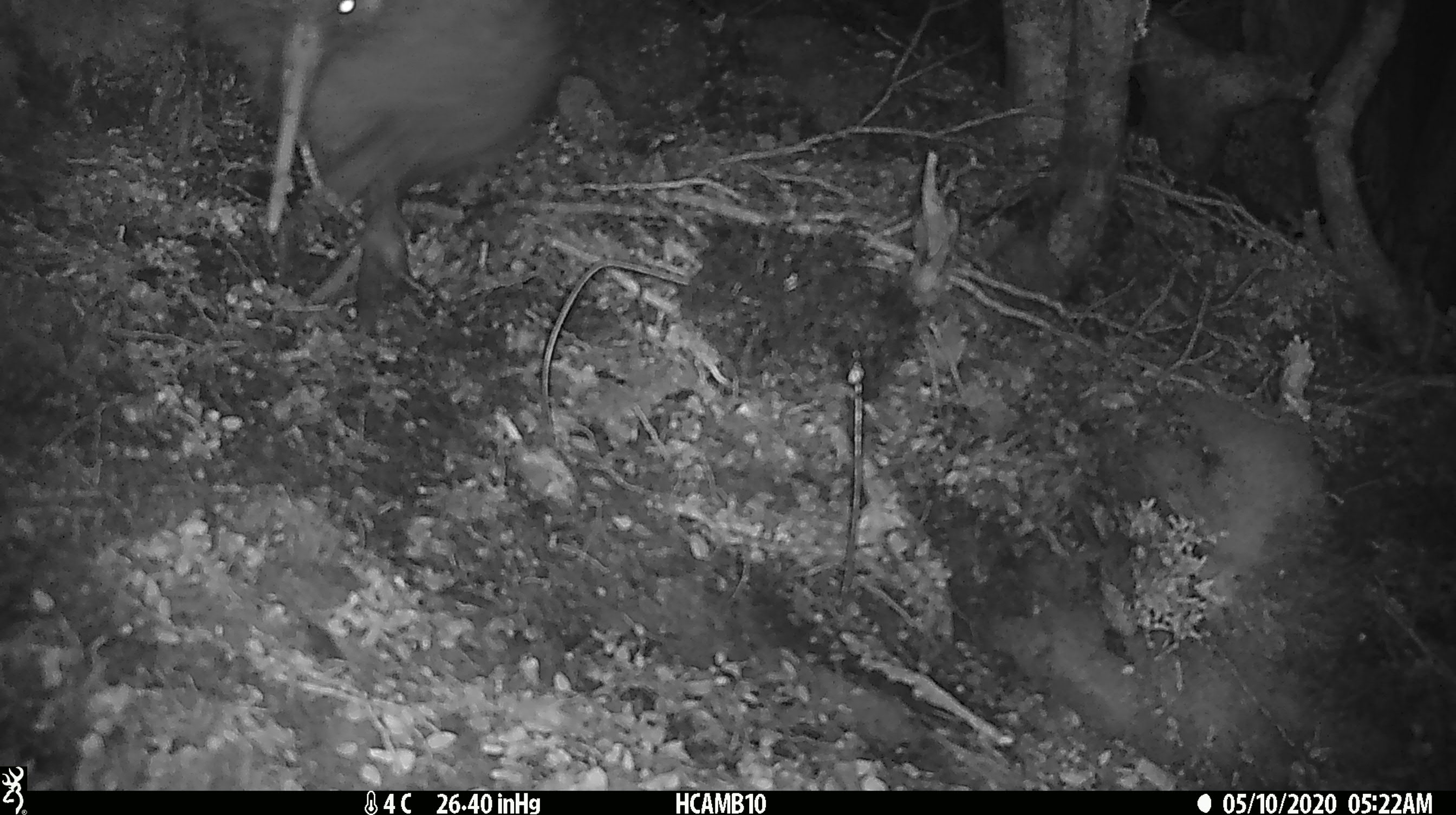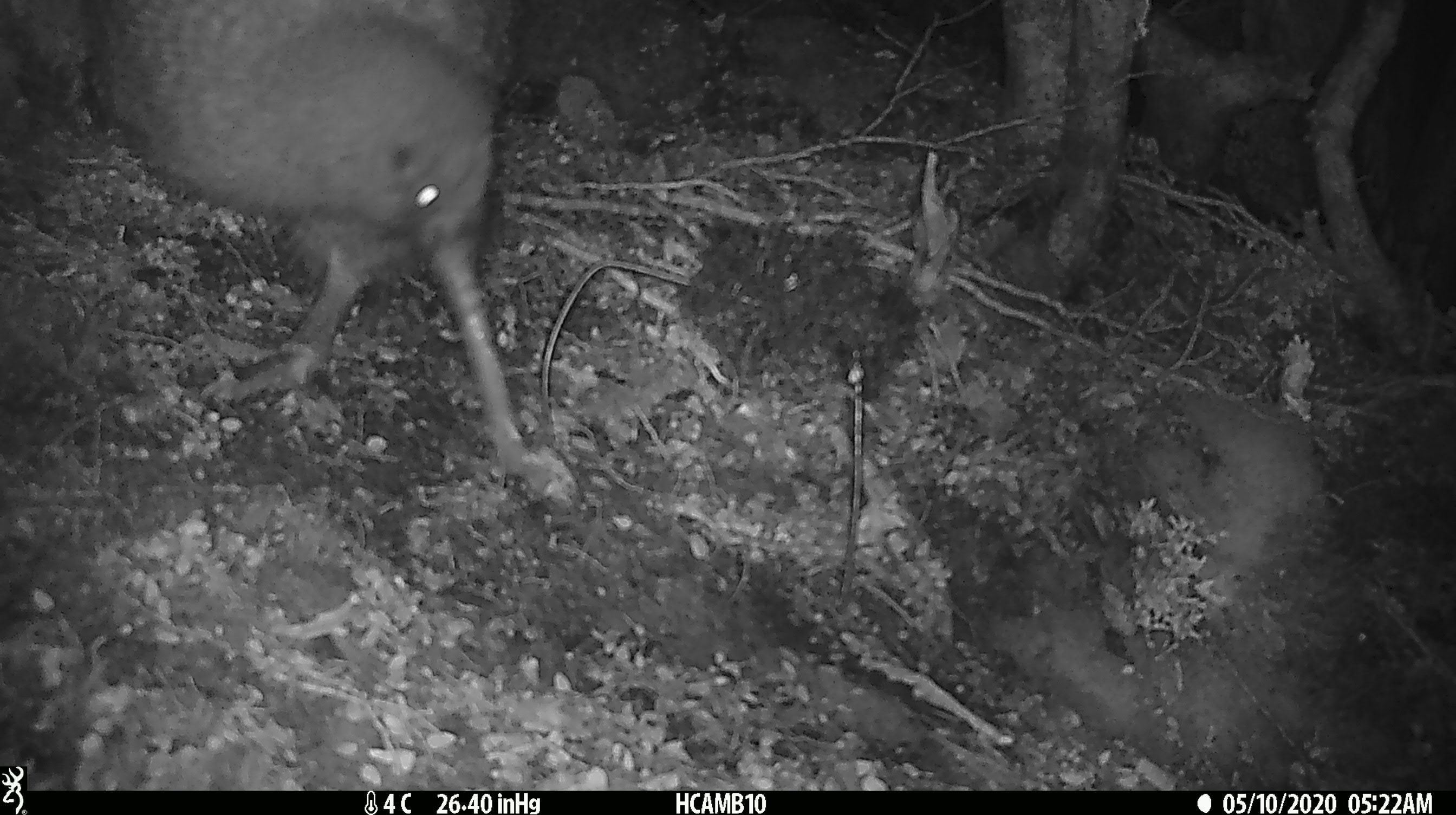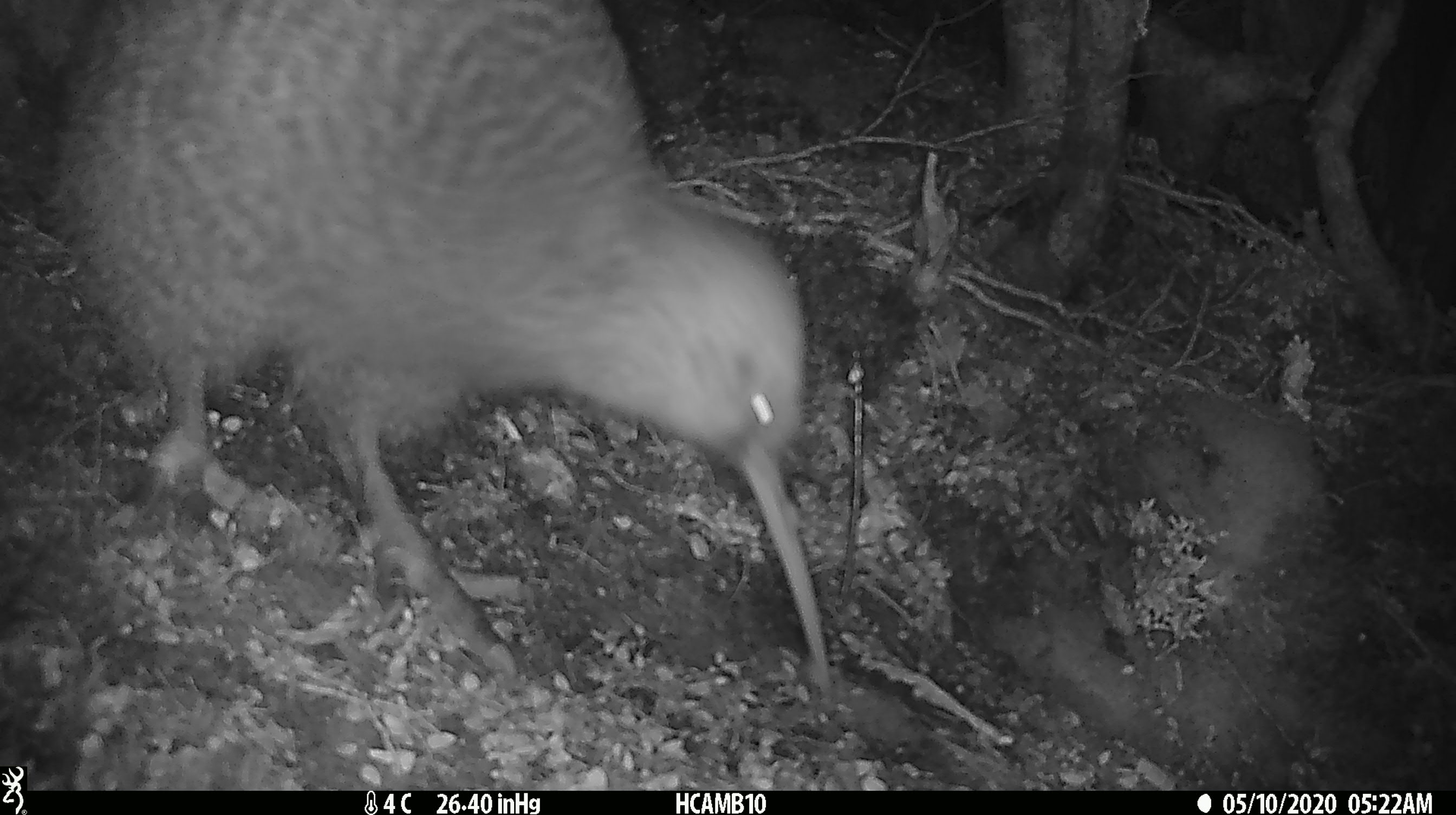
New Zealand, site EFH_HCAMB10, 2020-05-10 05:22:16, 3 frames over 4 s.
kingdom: Animalia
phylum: Chordata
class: Aves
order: Apterygiformes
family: Apterygidae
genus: Apteryx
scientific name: Apteryx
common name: kiwi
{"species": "kiwi (Apteryx)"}